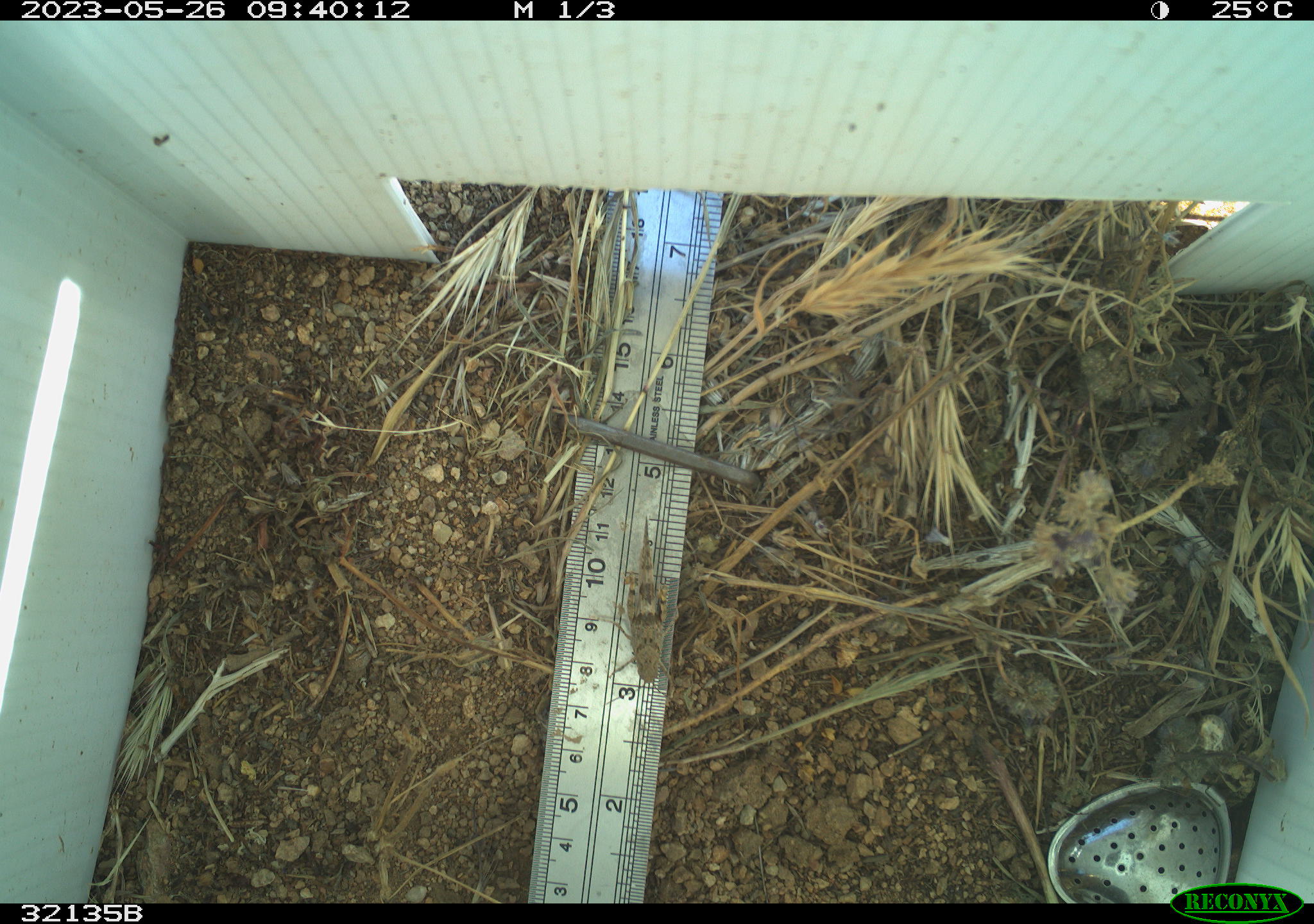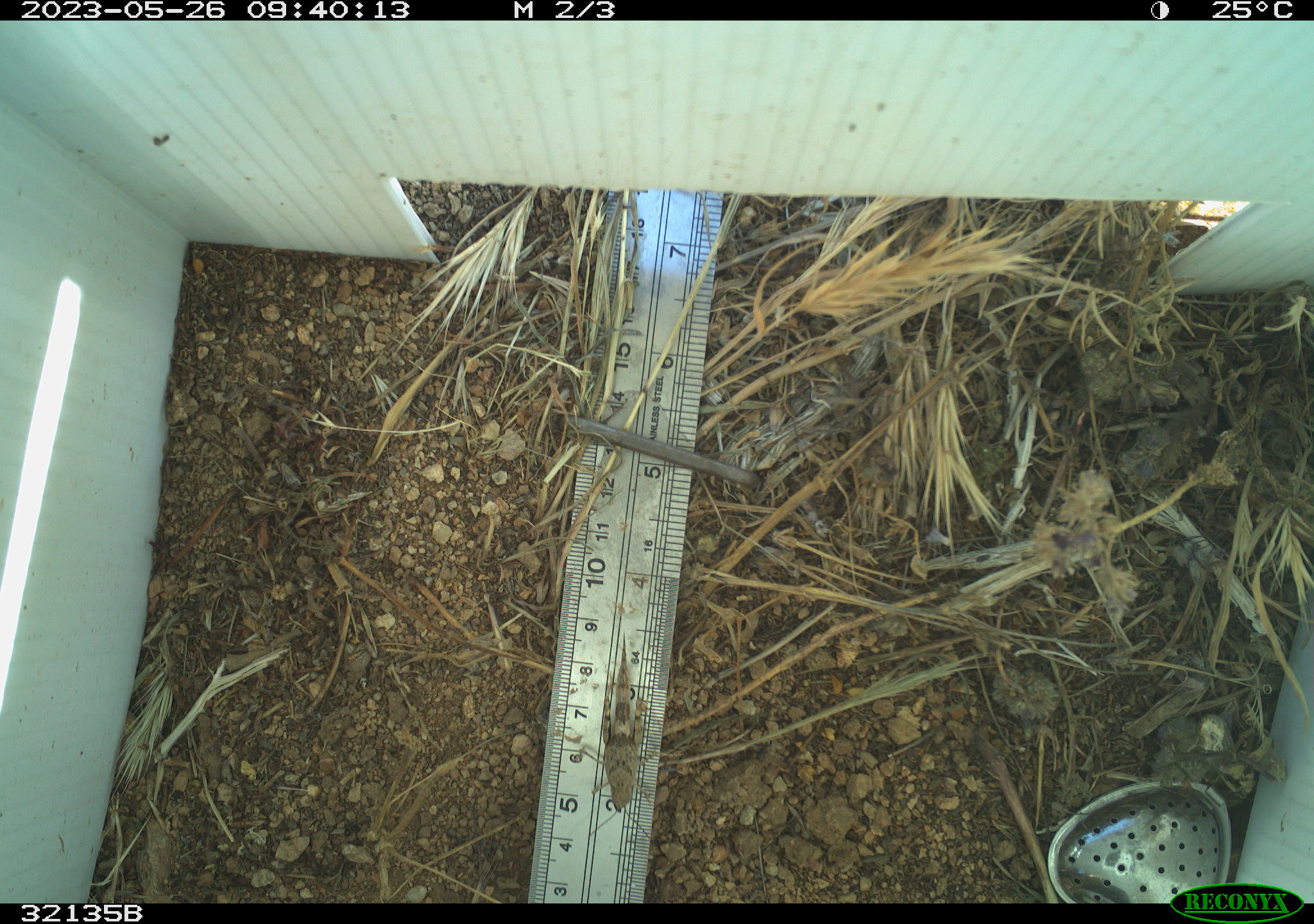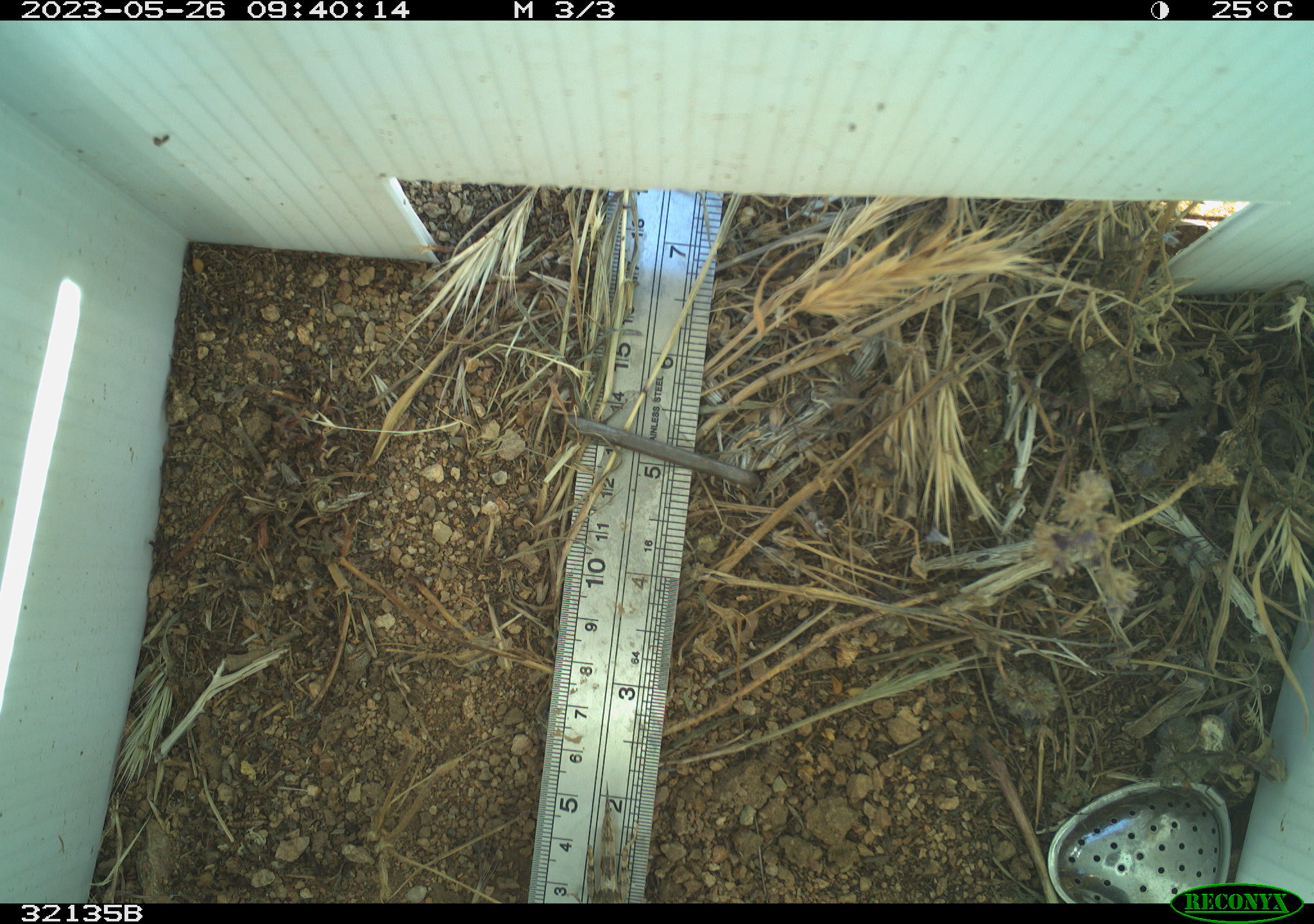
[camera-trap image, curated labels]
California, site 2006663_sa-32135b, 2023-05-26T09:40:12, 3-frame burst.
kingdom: Animalia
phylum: Arthropoda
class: Insecta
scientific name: Insecta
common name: insect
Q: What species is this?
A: Insect (Insecta).